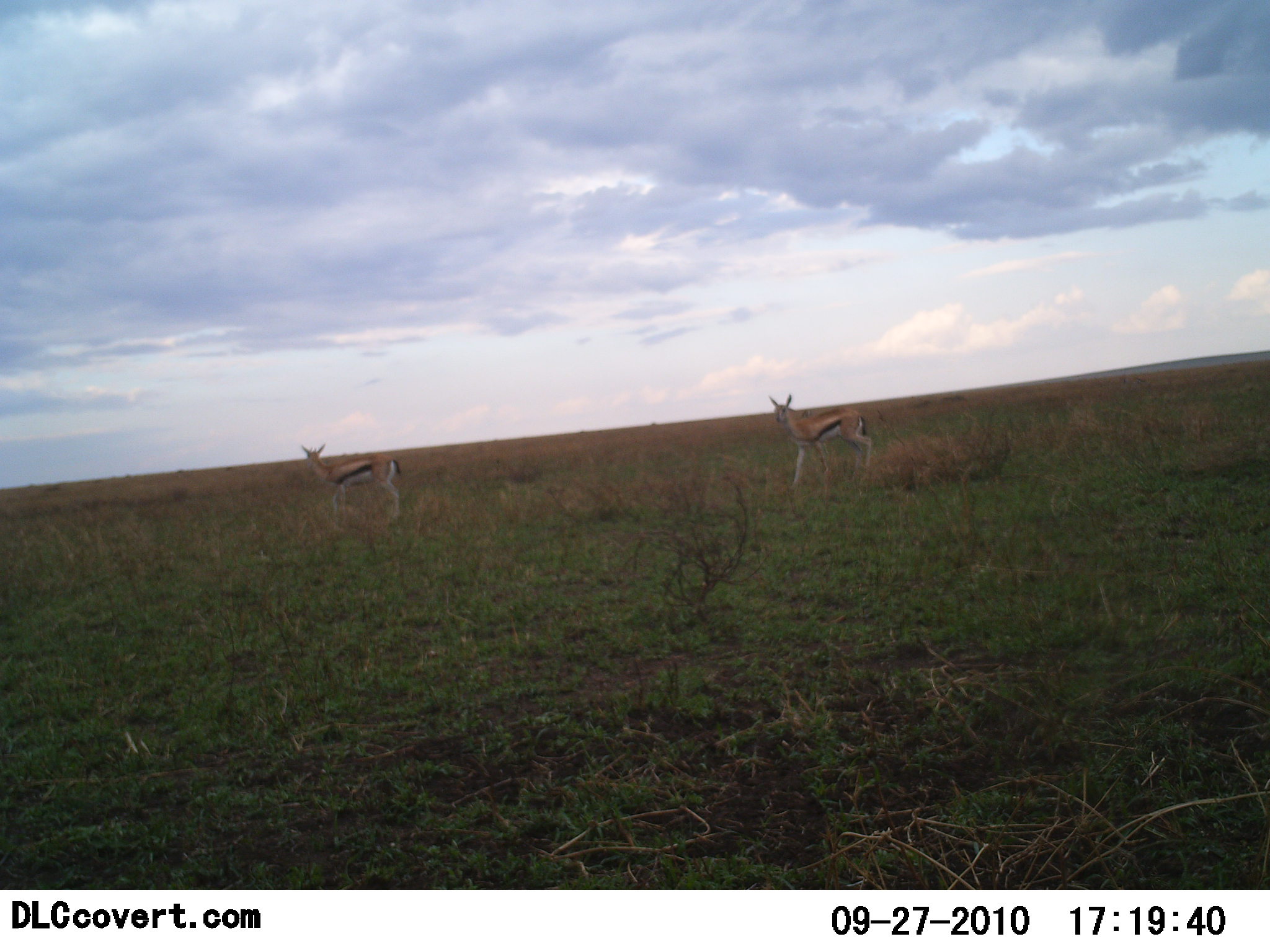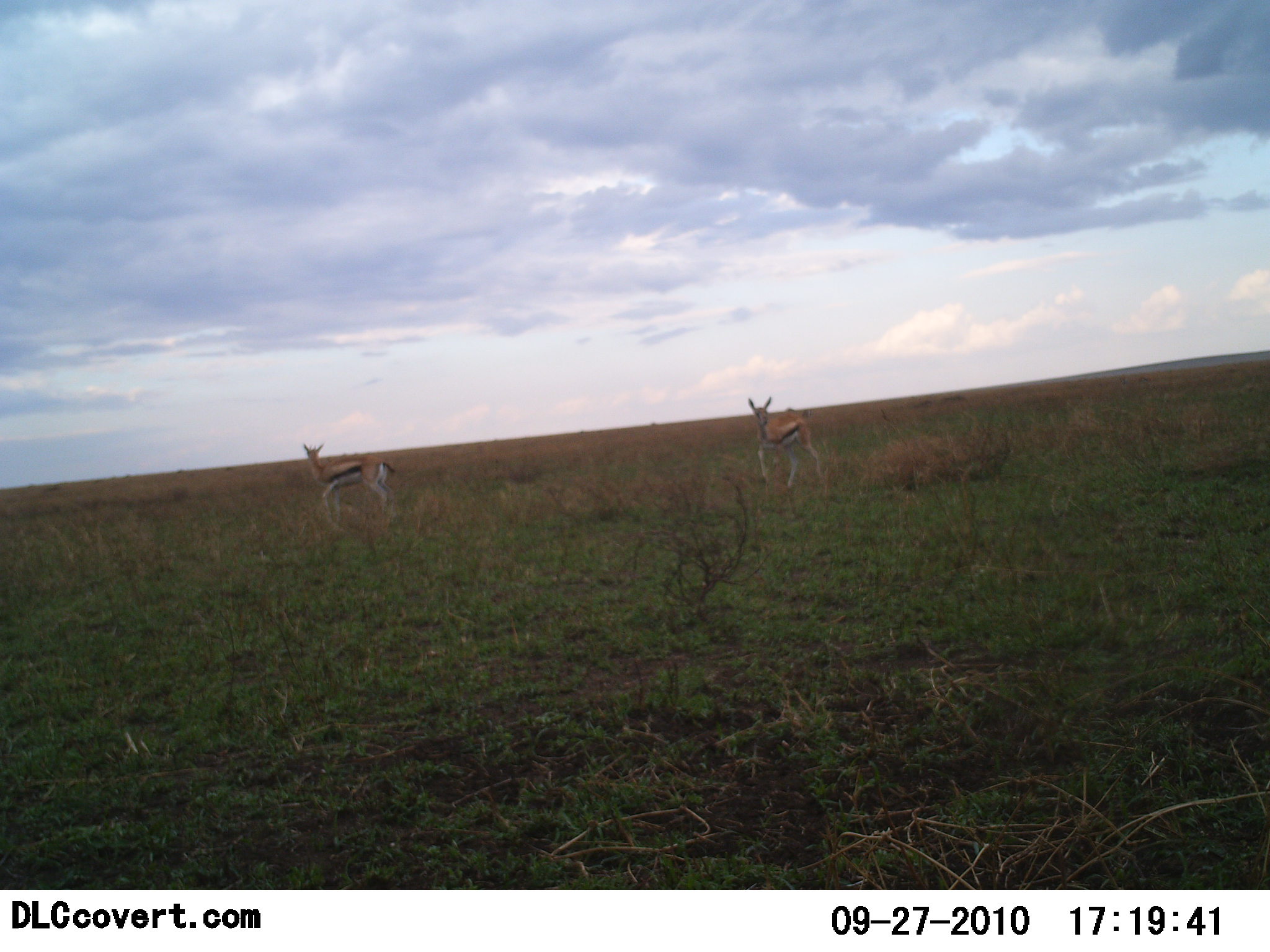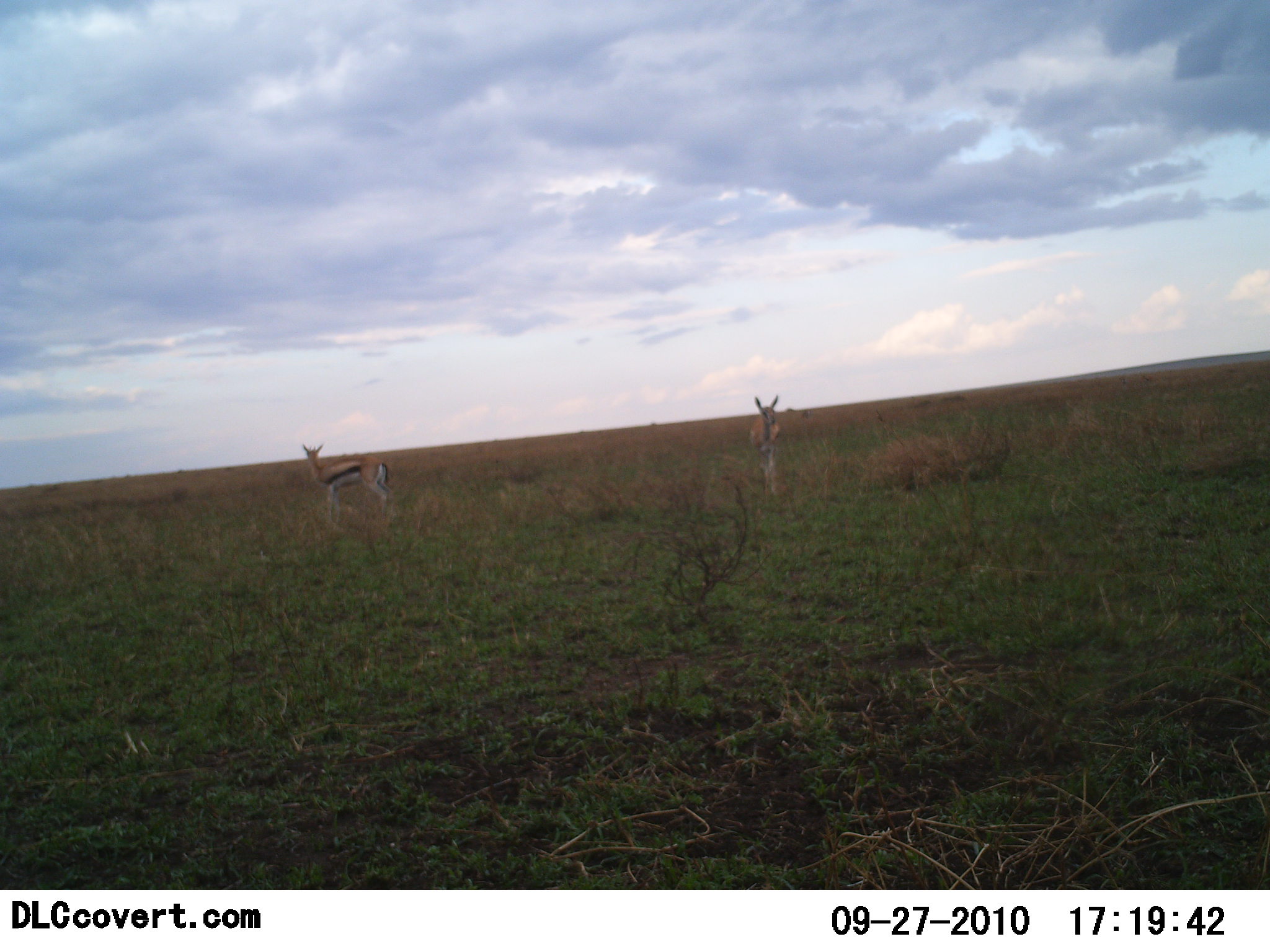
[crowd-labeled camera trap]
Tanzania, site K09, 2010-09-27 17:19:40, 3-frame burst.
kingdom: Animalia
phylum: Chordata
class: Mammalia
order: Artiodactyla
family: Bovidae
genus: Eudorcas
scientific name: Eudorcas thomsonii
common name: thomson's gazelle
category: gazellethomsons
Gazellethomsons (thomson's gazelle) (Eudorcas thomsonii), count 2. Behavior (volunteer vote fractions): standing 69%, resting 0%, moving 62%, interacting 0%. Young present (vote fraction): 0%. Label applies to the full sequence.